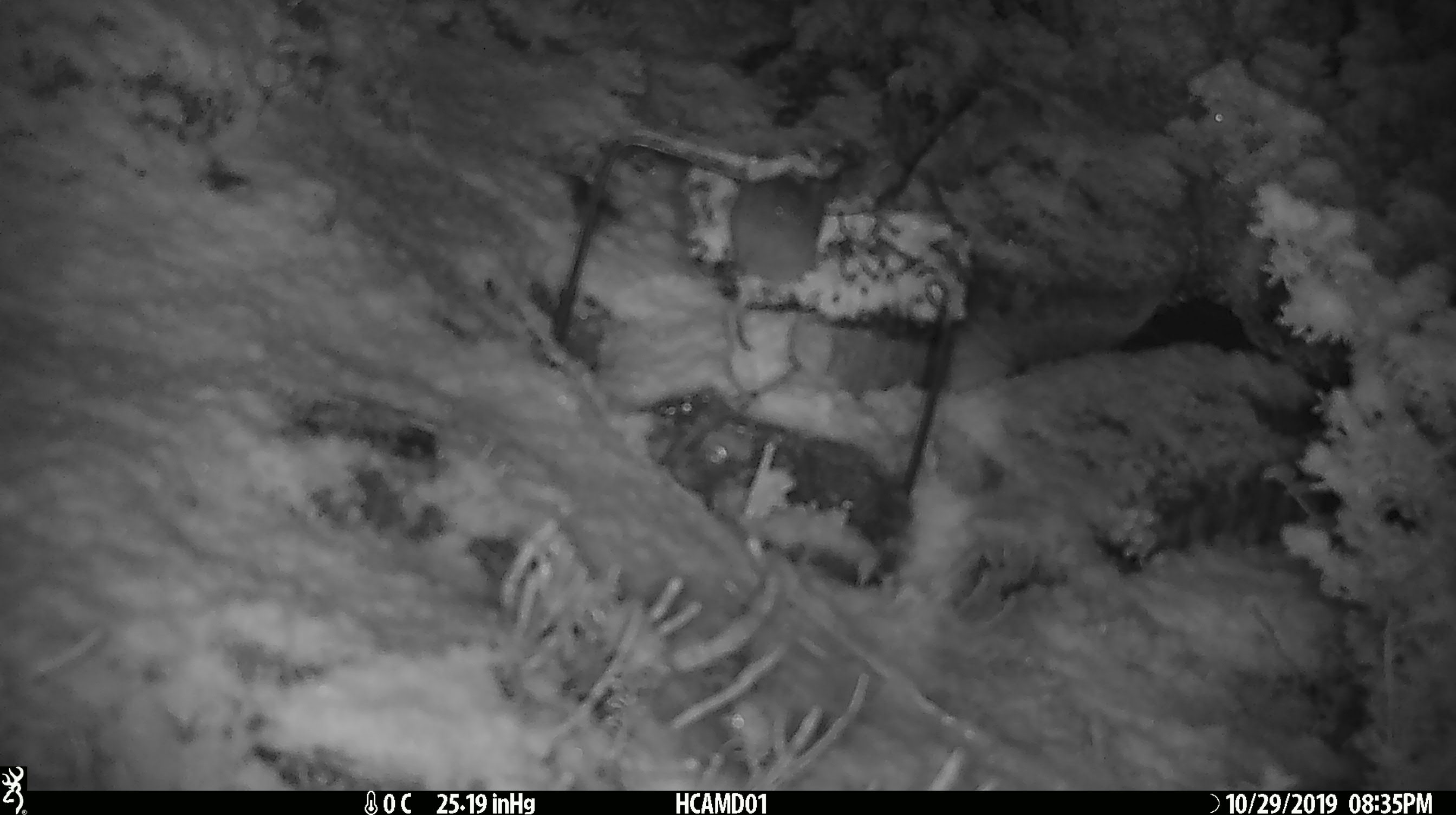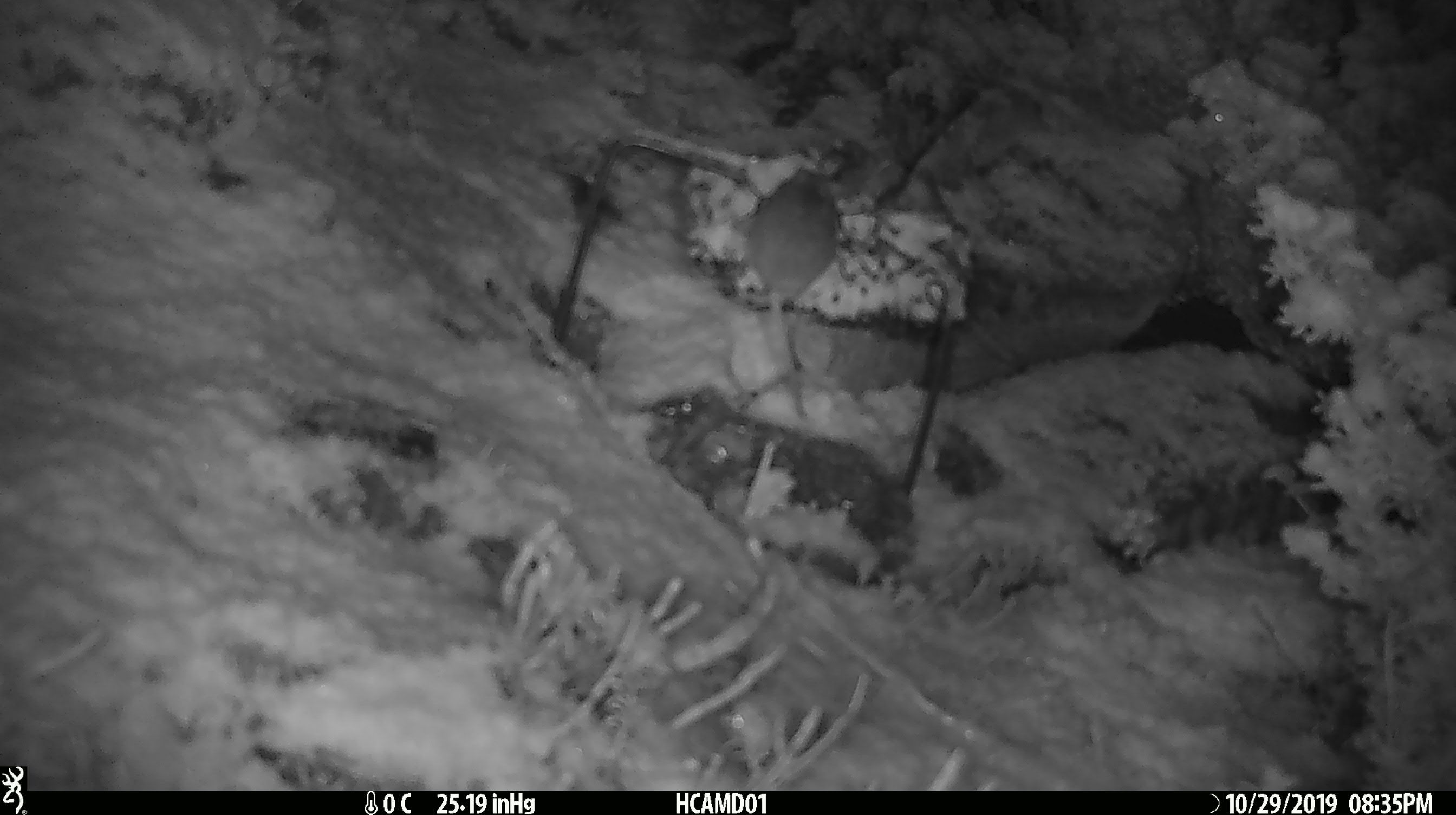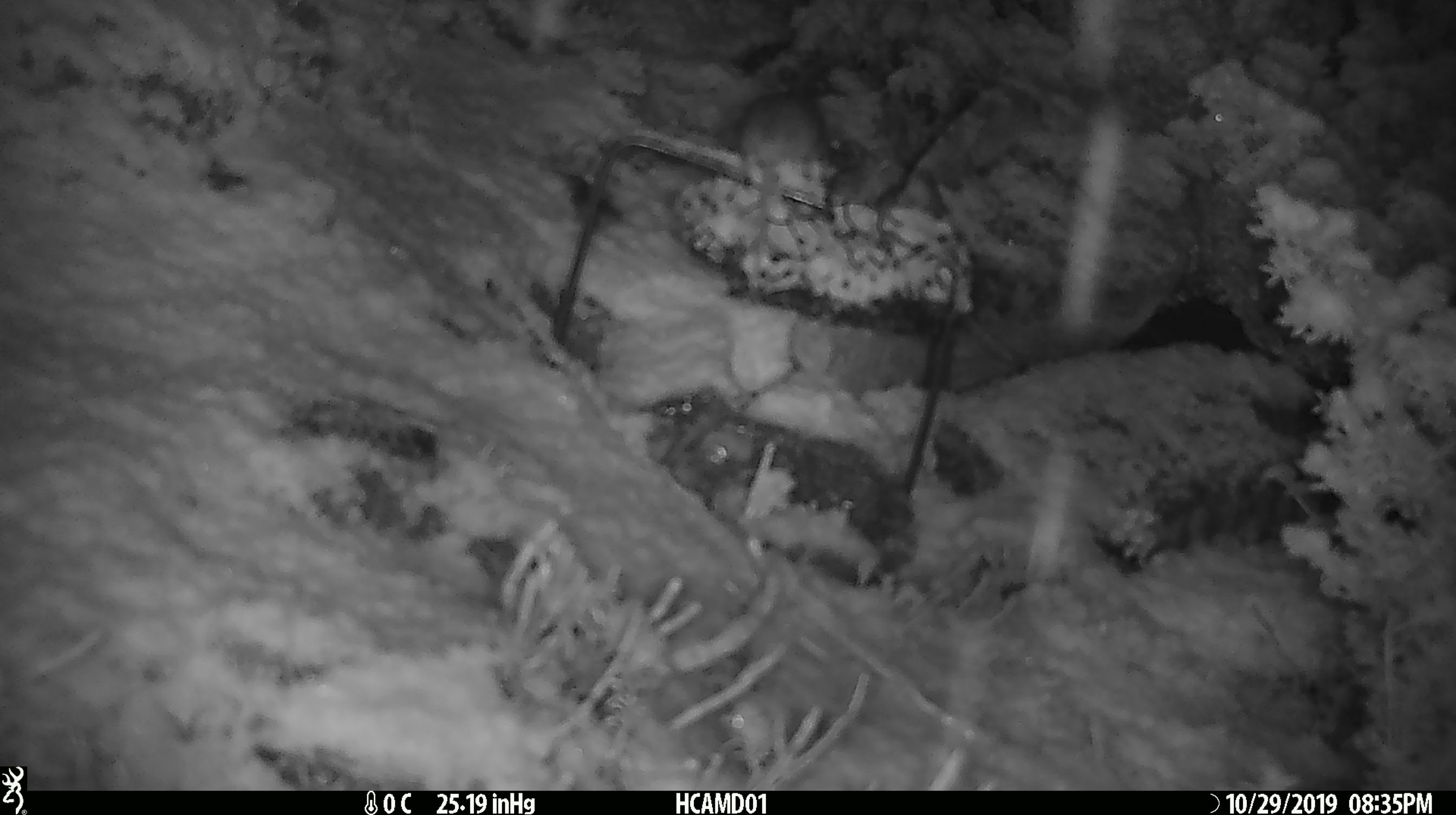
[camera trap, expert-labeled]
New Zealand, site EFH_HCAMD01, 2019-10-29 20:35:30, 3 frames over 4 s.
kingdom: Animalia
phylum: Chordata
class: Mammalia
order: Rodentia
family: Muridae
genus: Mus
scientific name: Mus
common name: mouse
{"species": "mouse (Mus)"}